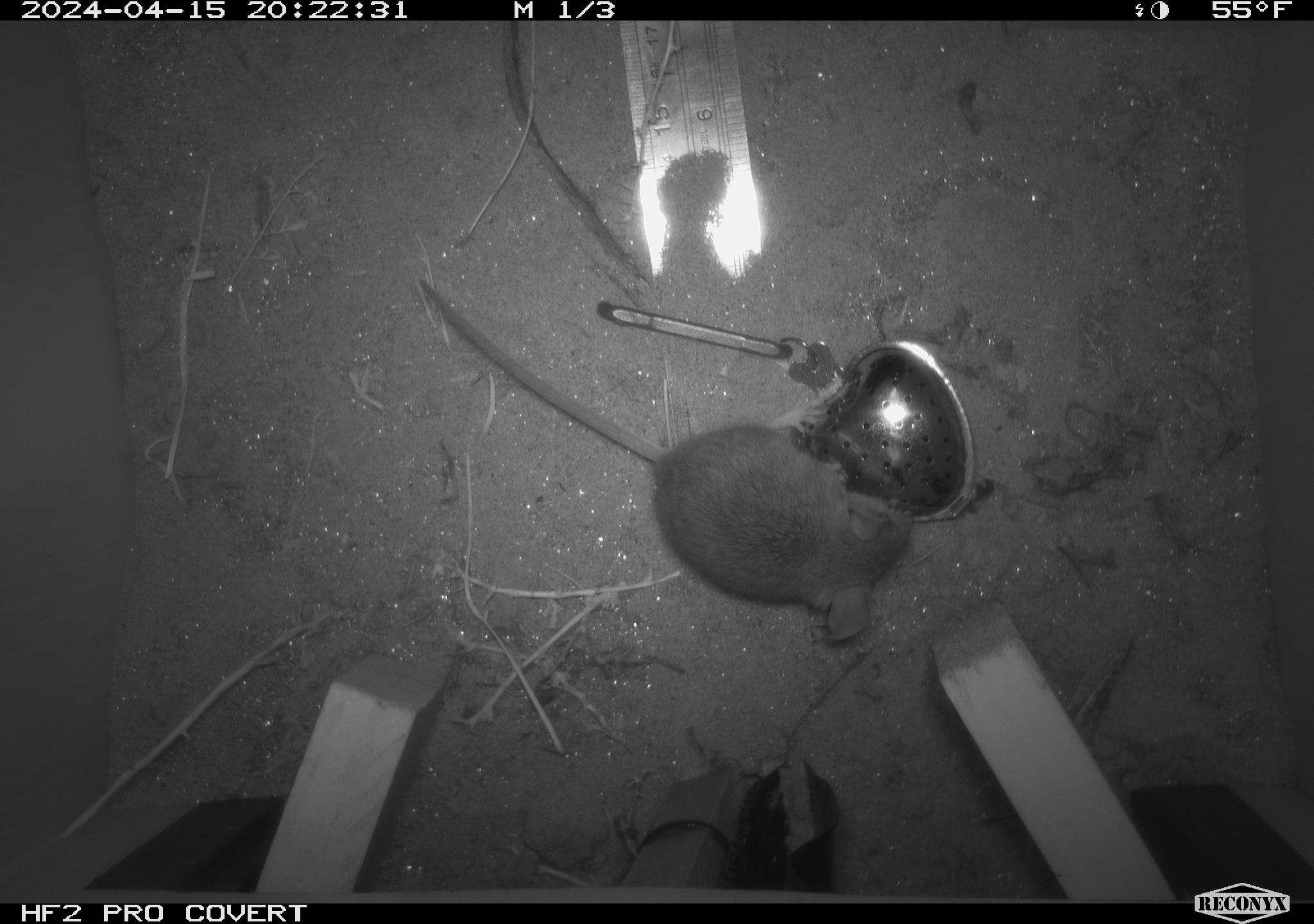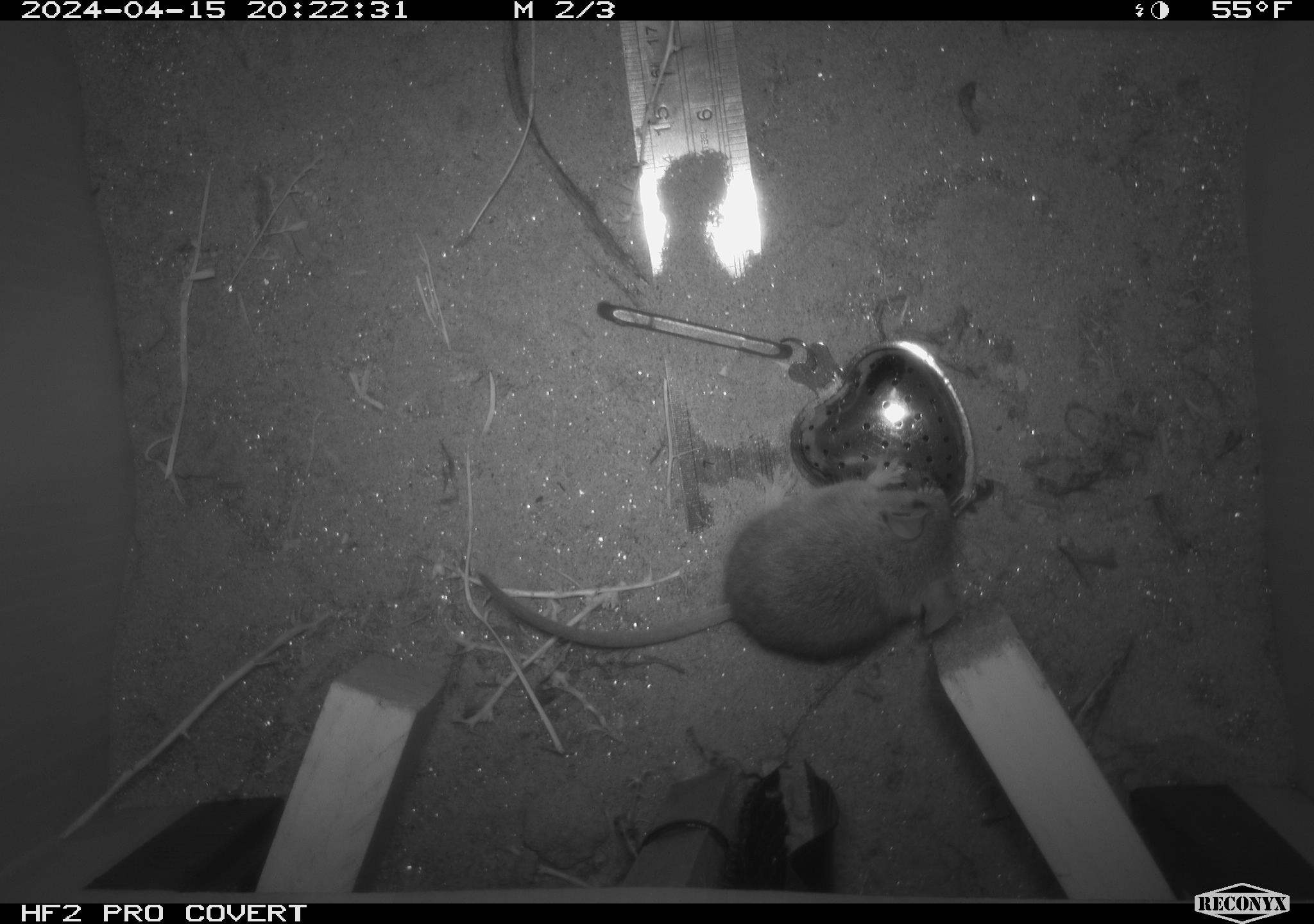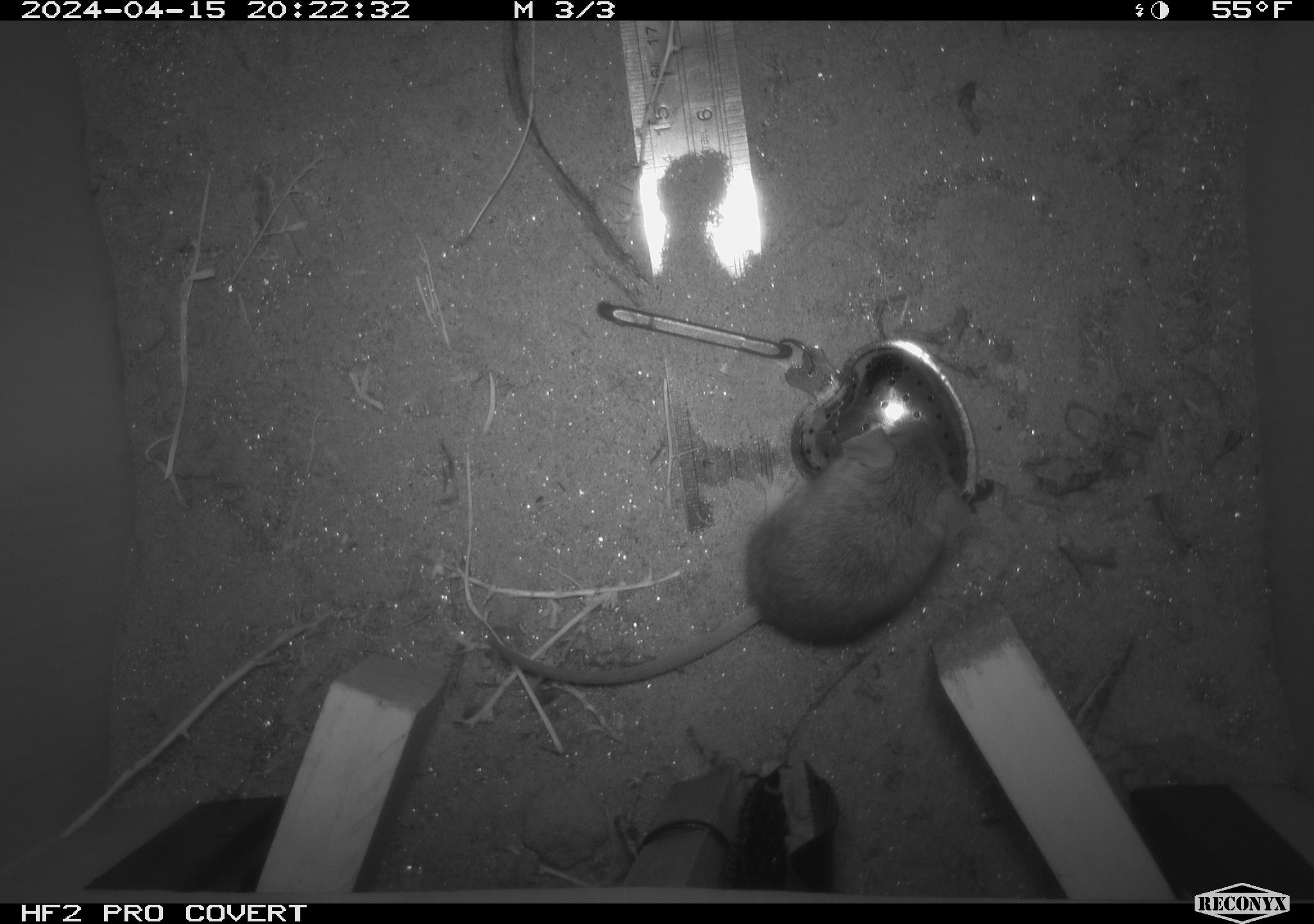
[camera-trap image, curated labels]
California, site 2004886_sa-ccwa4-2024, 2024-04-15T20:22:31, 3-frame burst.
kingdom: Animalia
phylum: Chordata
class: Mammalia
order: Rodentia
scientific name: Rodentia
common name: mouse species